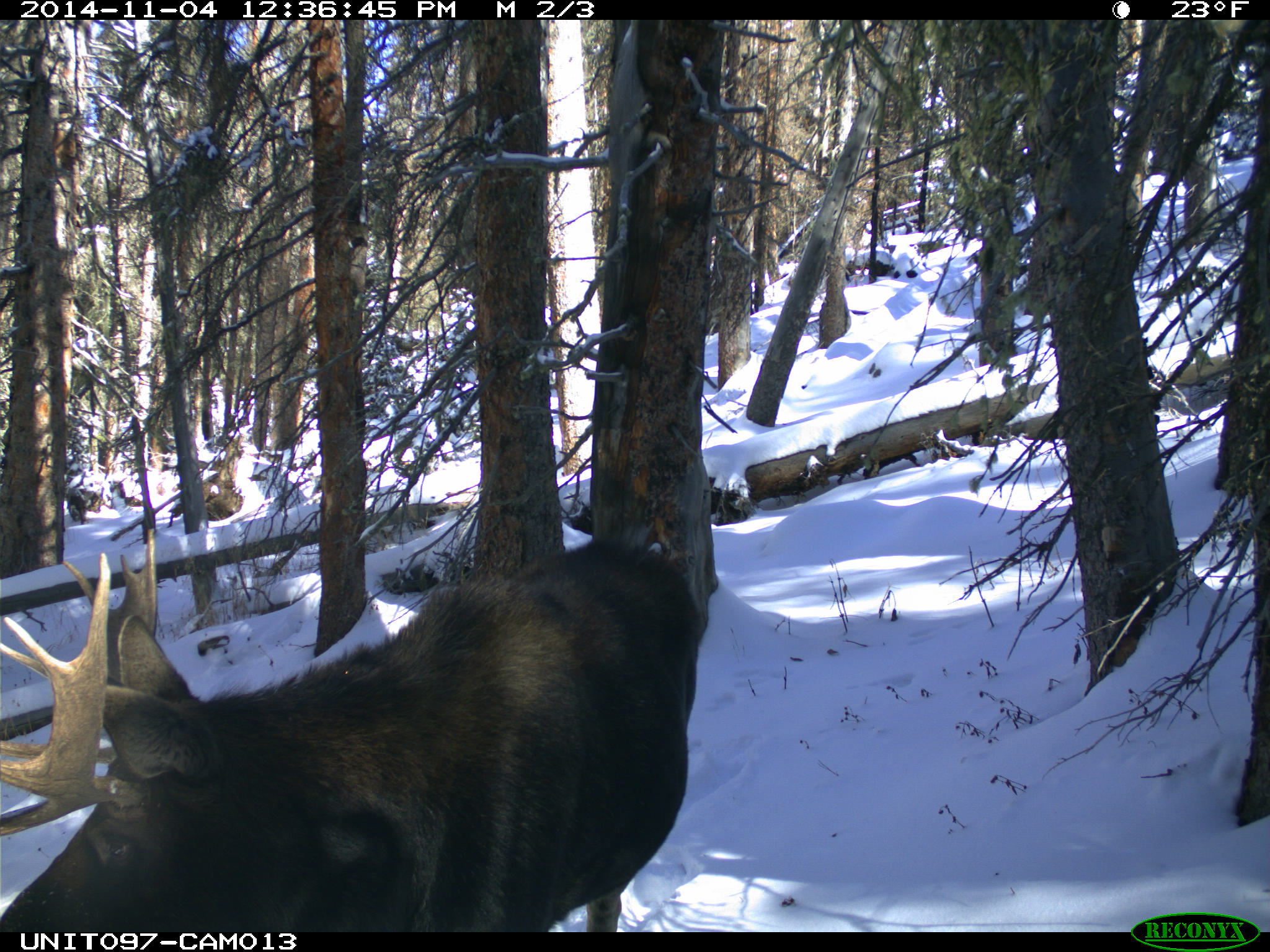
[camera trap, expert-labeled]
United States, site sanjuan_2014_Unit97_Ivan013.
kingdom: Animalia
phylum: Chordata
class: Mammalia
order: Artiodactyla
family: Cervidae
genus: Alces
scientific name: Alces alces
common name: moose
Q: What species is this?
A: Alces alces (moose).